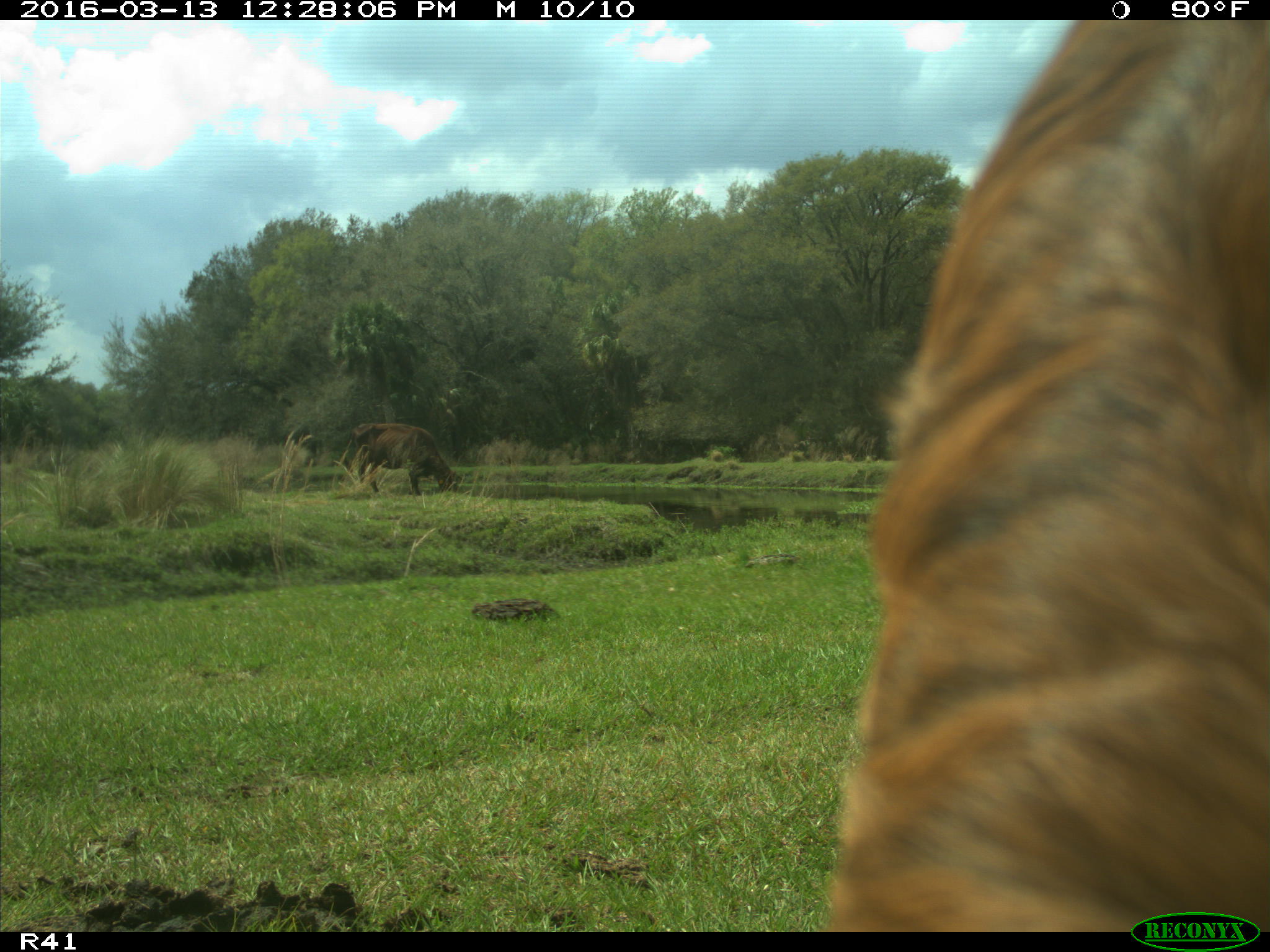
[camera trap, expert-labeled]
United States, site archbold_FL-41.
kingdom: Animalia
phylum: Chordata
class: Mammalia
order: Artiodactyla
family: Bovidae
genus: Bos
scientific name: Bos taurus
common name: domestic cow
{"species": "Bos taurus (domestic cow)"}